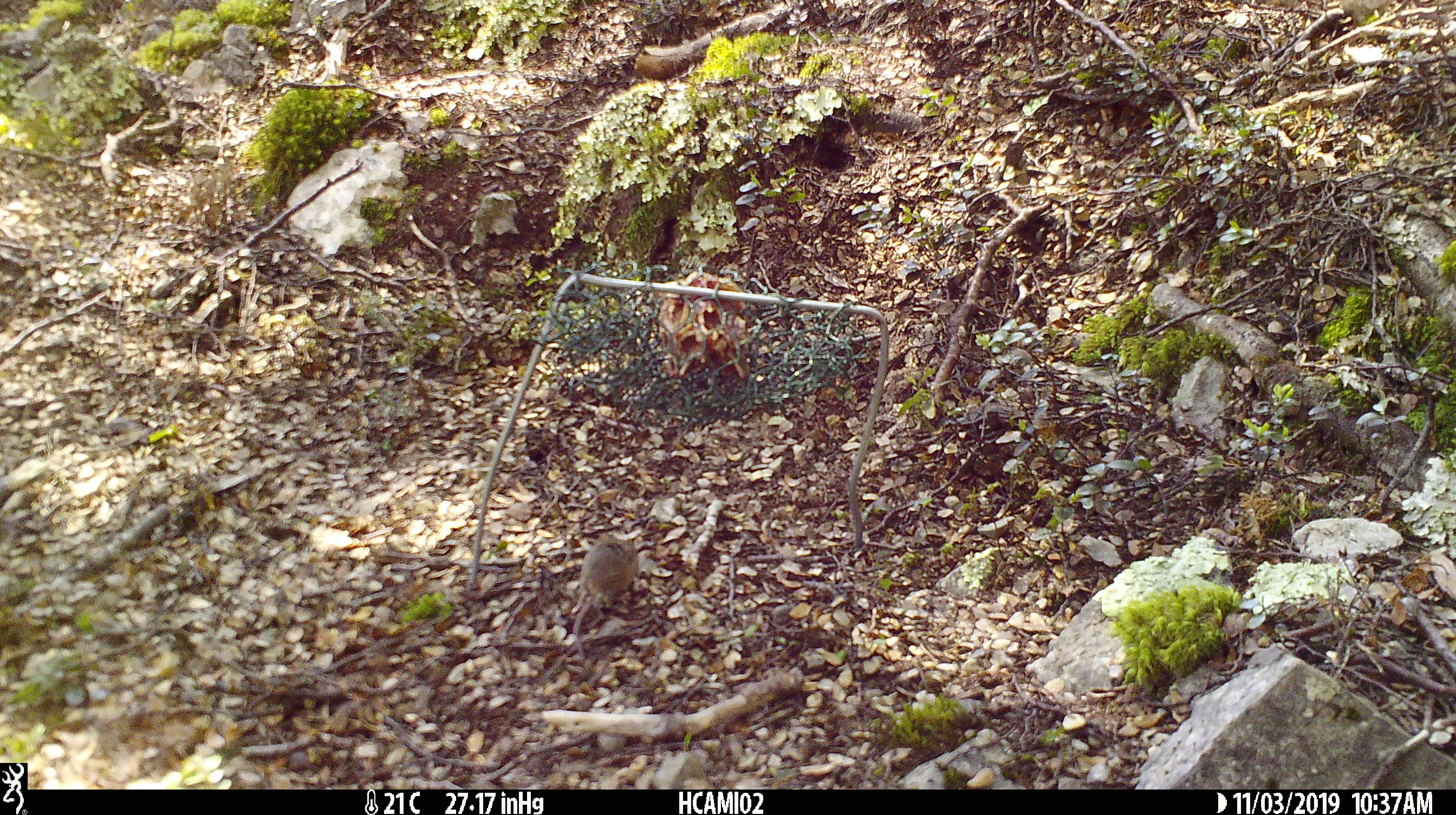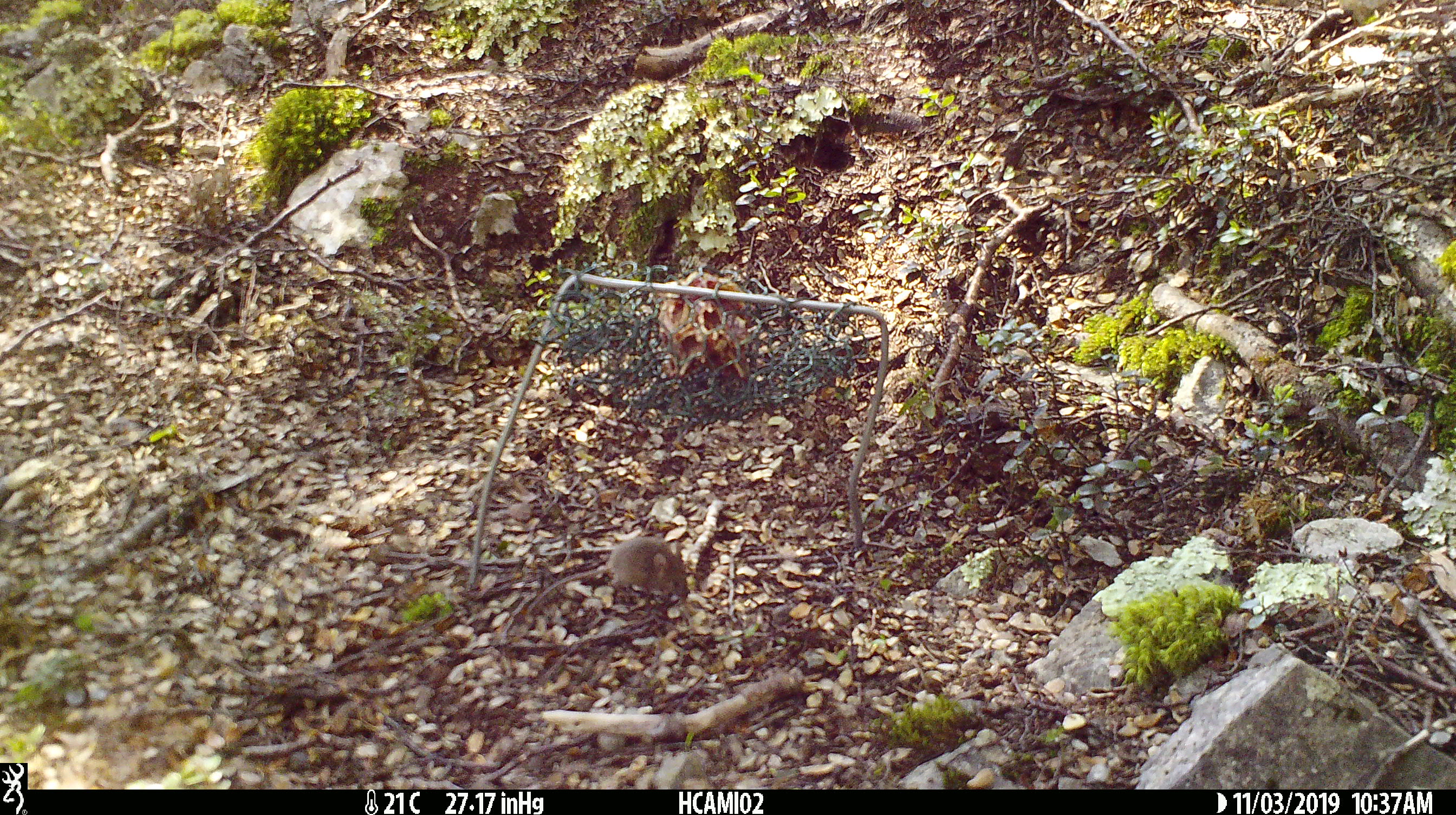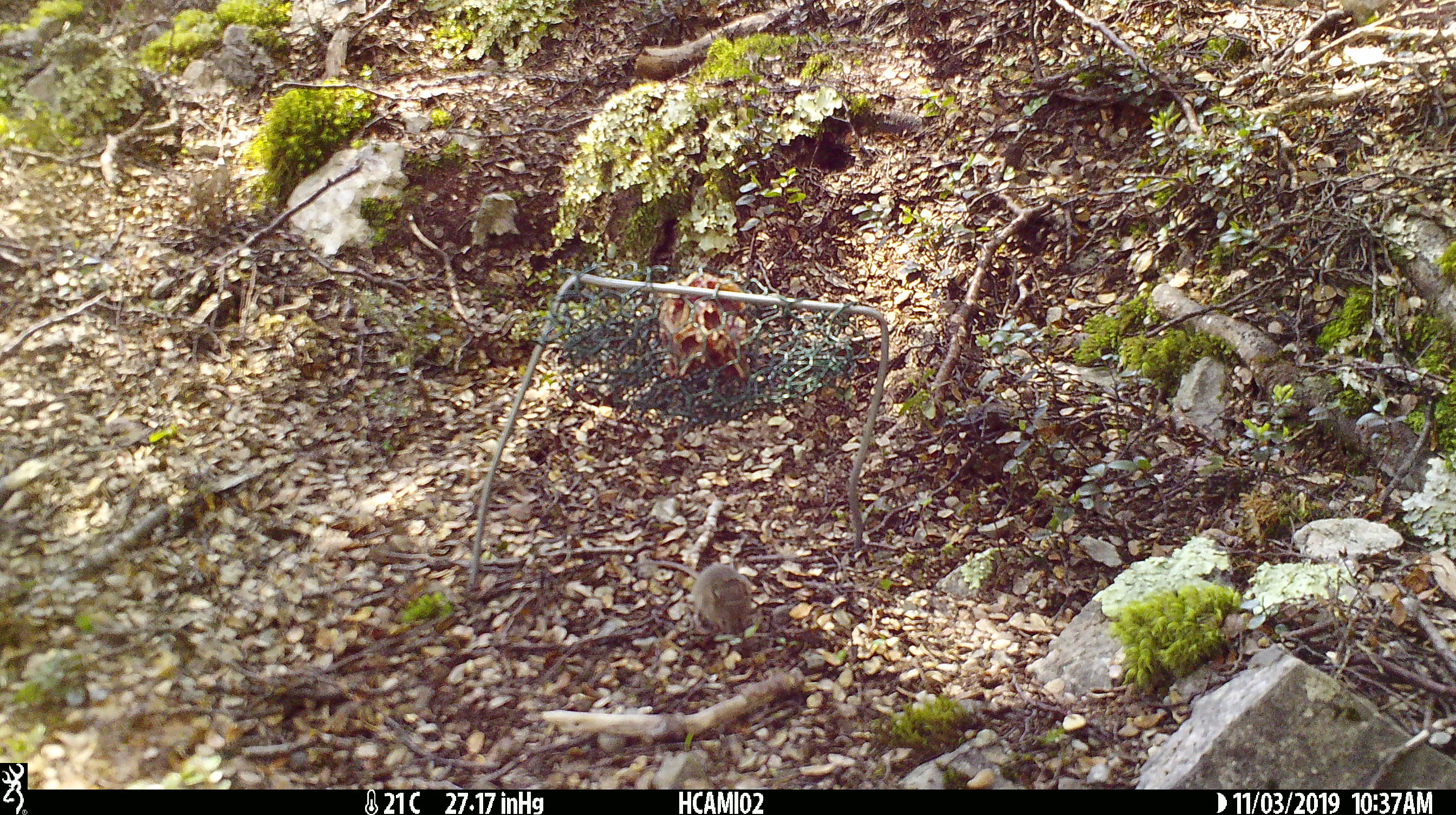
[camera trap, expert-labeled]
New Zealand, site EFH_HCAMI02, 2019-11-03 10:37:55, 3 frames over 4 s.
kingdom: Animalia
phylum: Chordata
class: Mammalia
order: Rodentia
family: Muridae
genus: Mus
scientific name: Mus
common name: mouse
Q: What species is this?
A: Mouse (Mus).